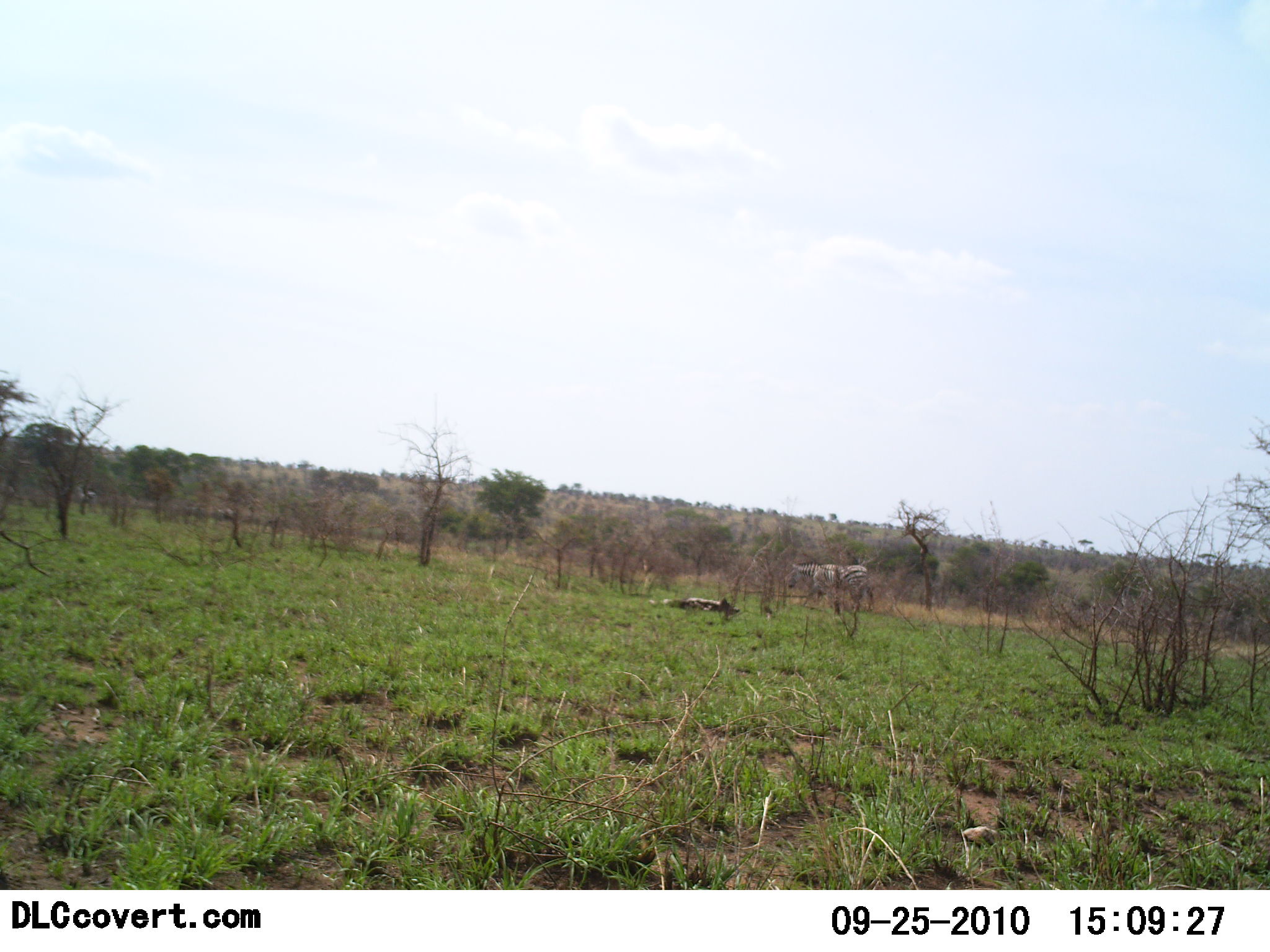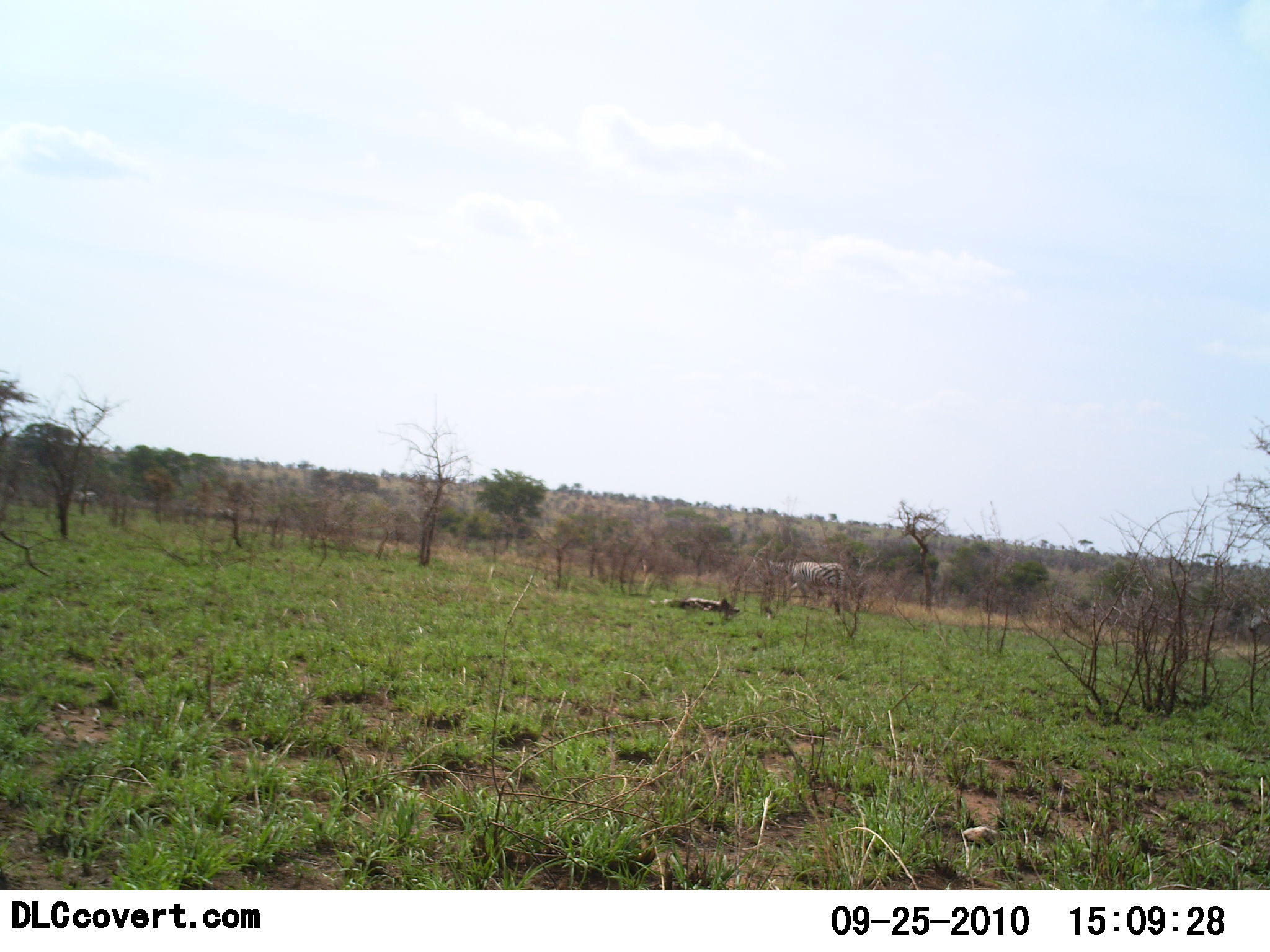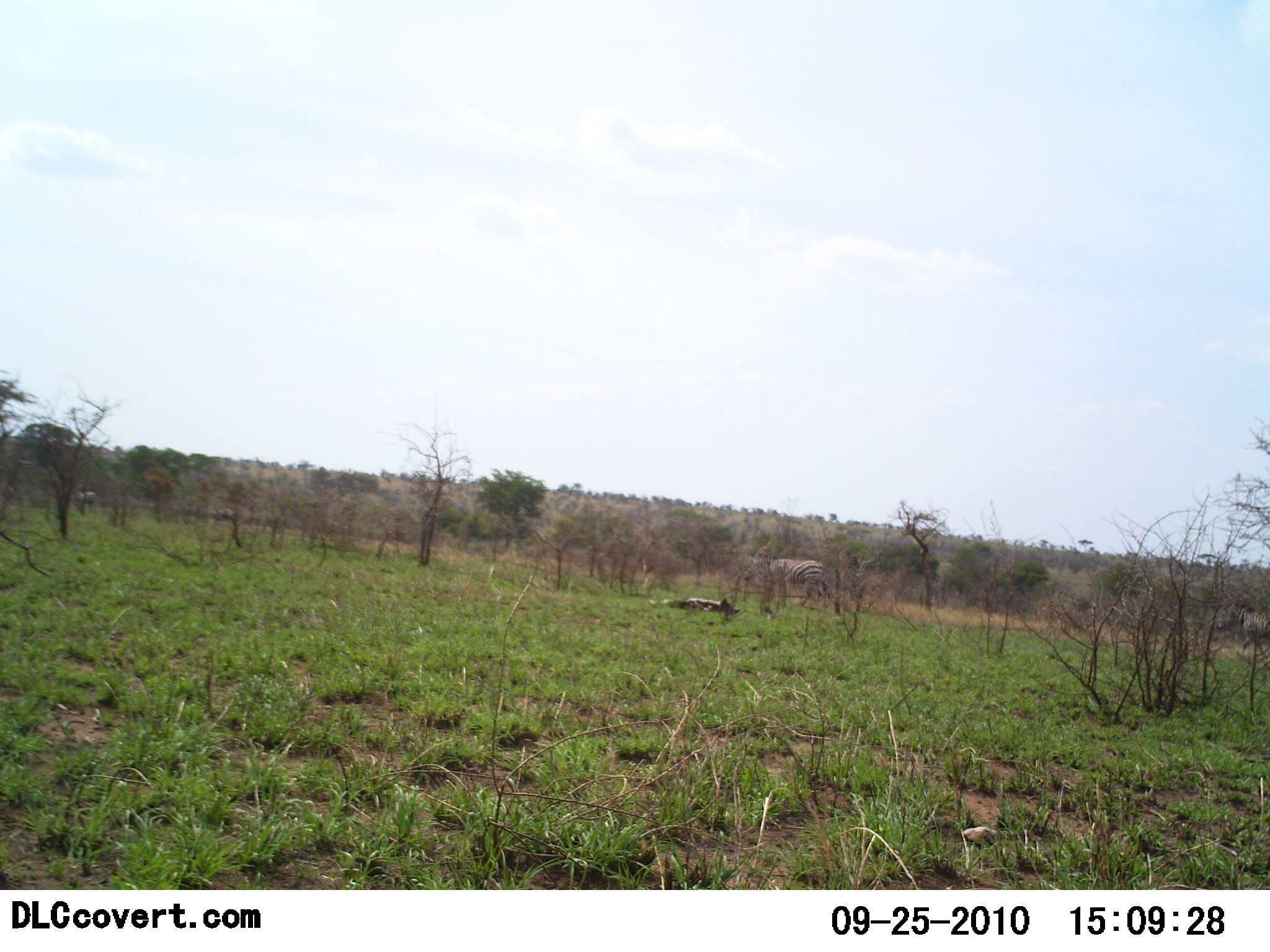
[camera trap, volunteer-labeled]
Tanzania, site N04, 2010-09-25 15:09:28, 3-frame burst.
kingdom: Animalia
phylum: Chordata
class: Mammalia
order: Perissodactyla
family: Equidae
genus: Equus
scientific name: Equus quagga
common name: plains zebra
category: zebra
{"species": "zebra (plains zebra) (Equus quagga)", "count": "2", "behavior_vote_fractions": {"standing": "7%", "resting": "0%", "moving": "93%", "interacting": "0%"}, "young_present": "0%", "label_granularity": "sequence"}